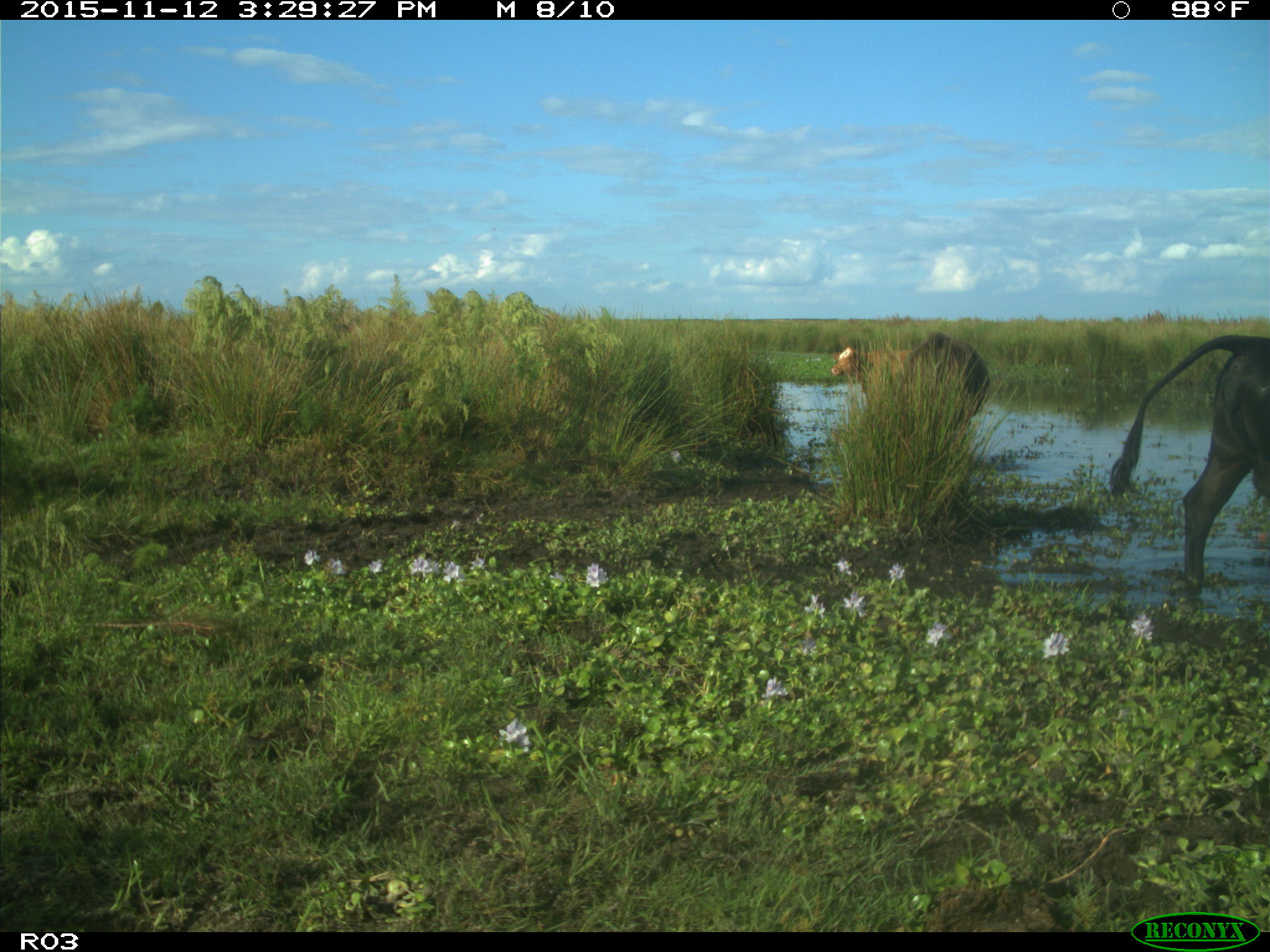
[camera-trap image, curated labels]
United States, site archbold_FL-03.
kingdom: Animalia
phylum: Chordata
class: Mammalia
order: Artiodactyla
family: Bovidae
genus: Bos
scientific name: Bos taurus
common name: domestic cow